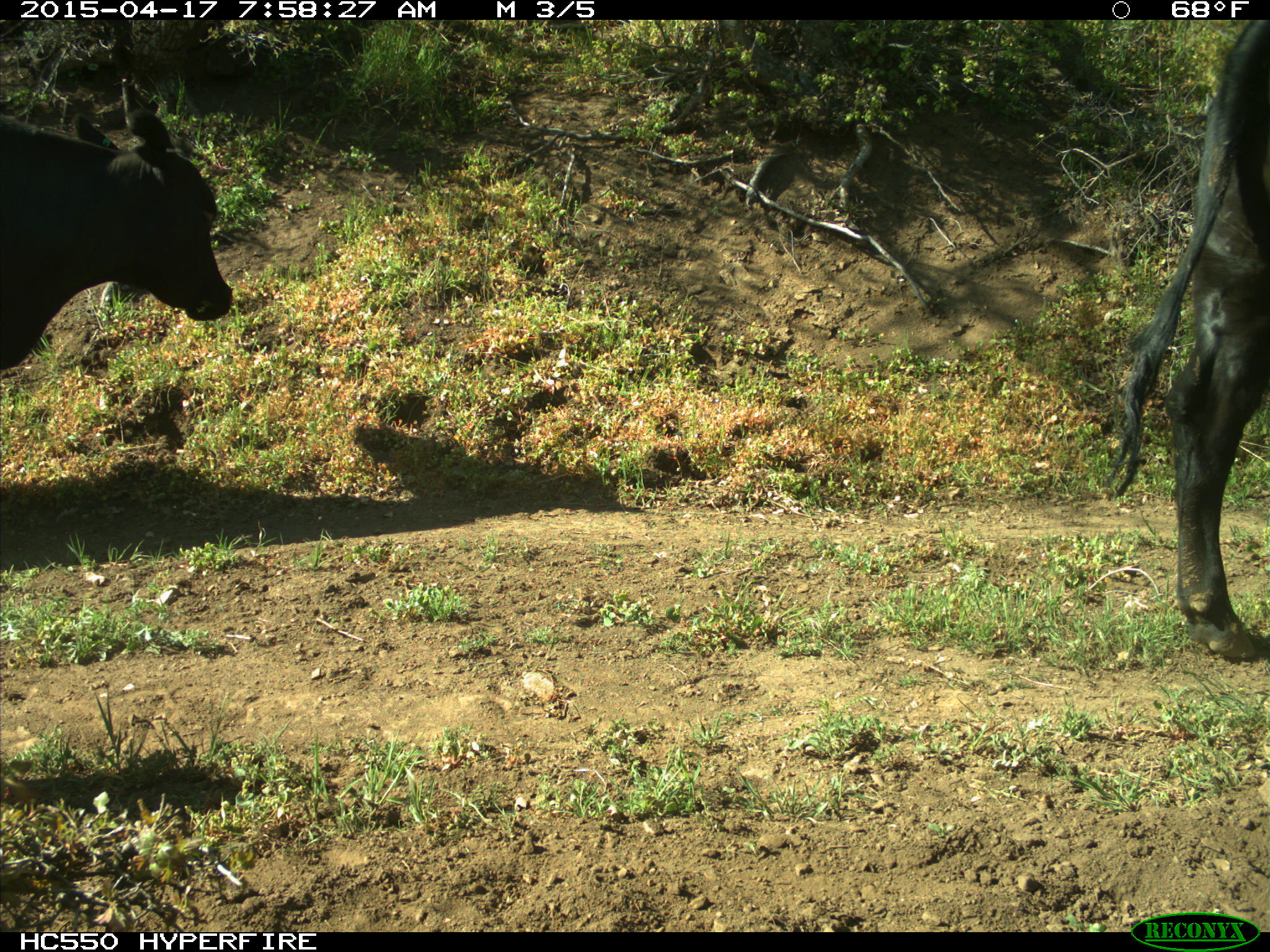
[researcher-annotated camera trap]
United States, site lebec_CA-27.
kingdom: Animalia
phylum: Chordata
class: Mammalia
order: Artiodactyla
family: Bovidae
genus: Bos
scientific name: Bos taurus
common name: domestic cow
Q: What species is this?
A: Bos taurus (domestic cow).